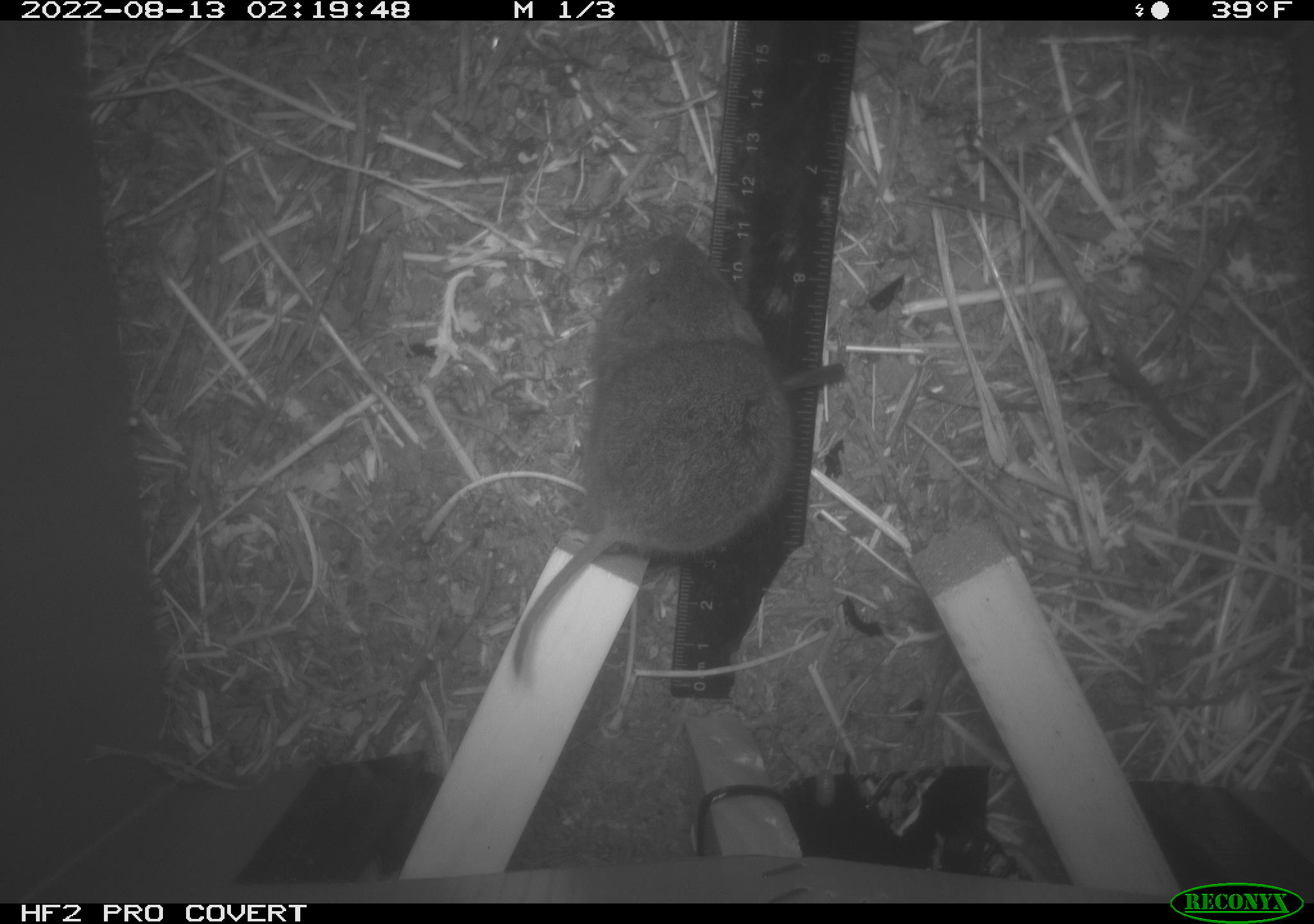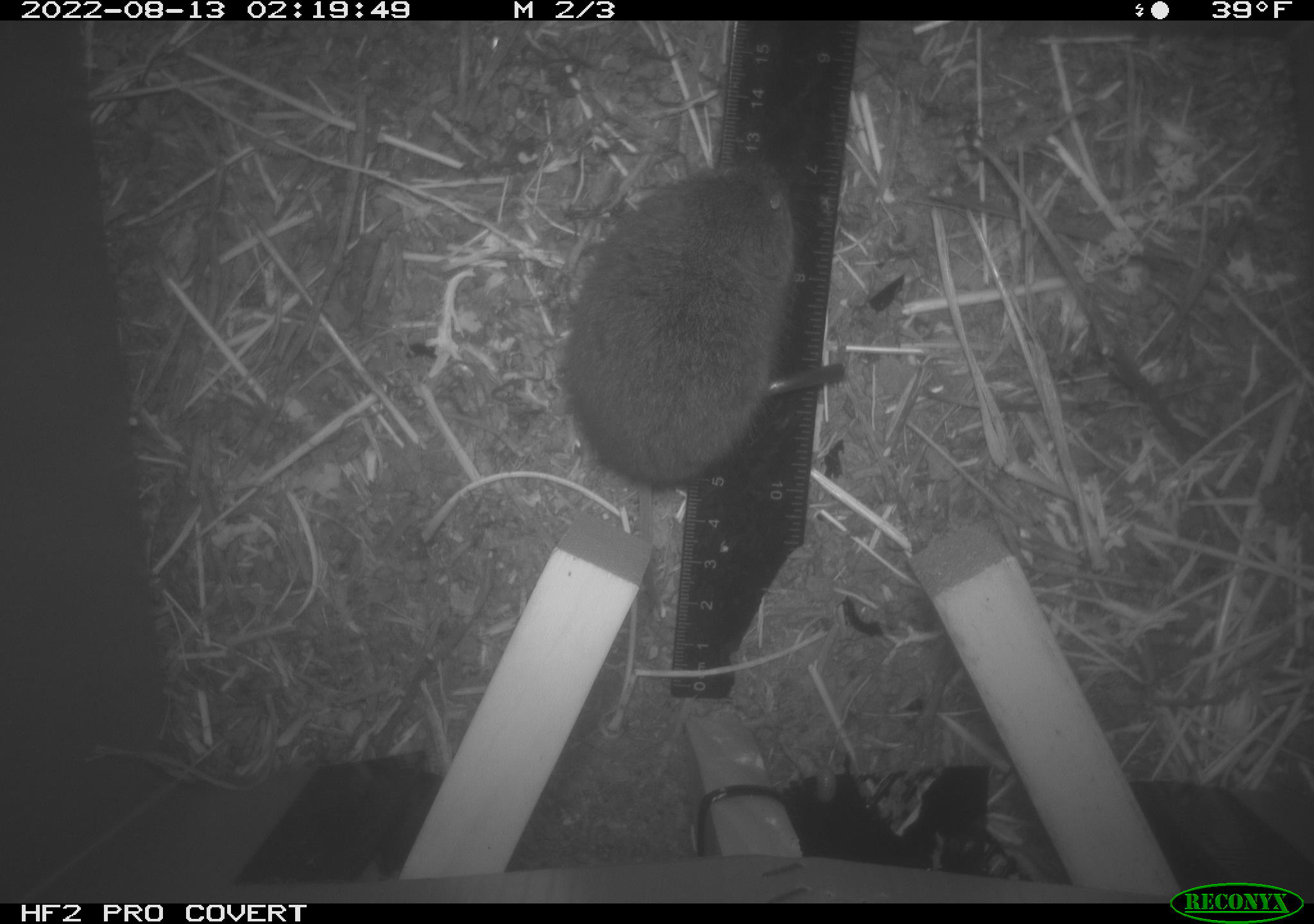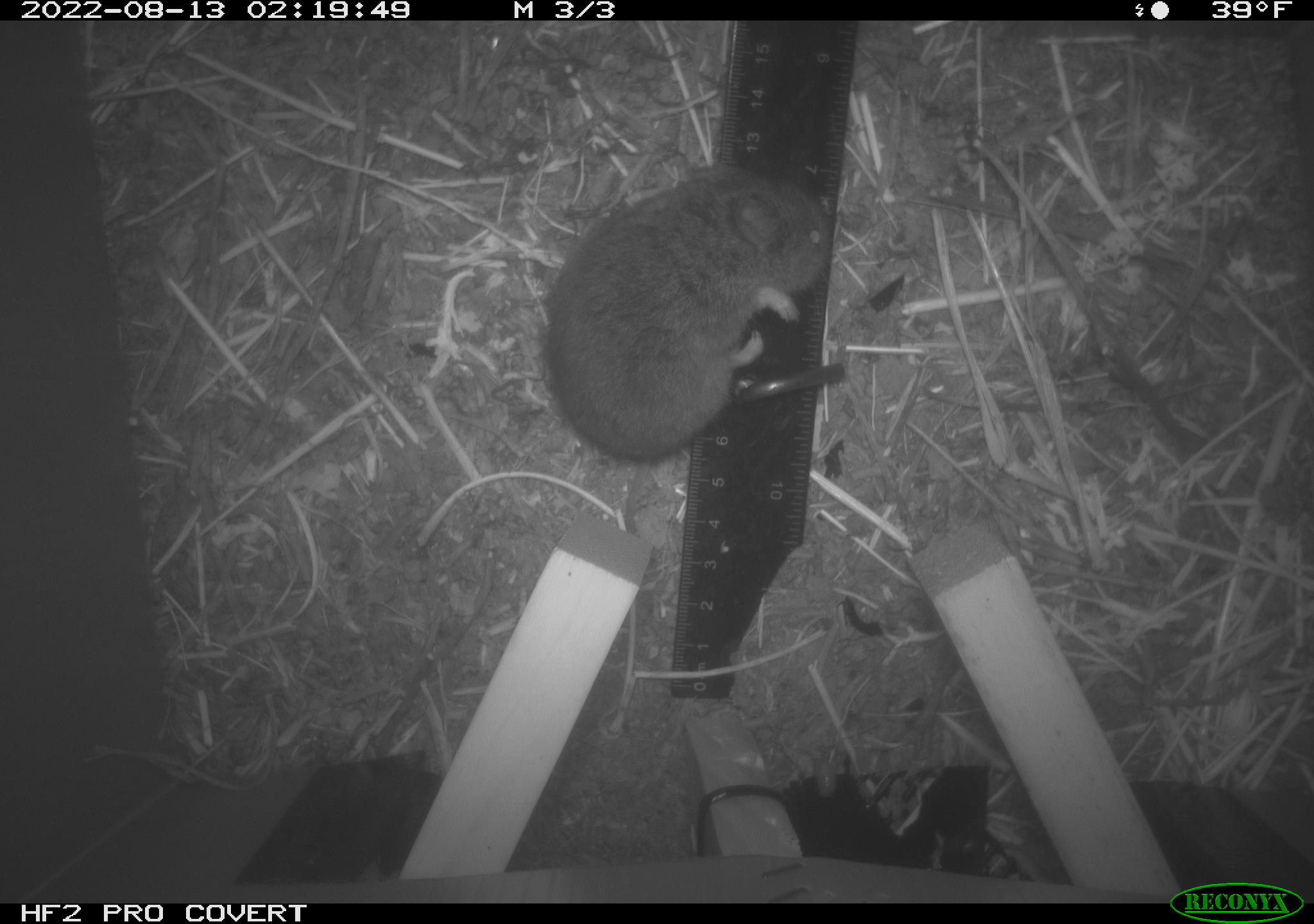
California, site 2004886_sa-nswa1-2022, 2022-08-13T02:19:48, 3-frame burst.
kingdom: Animalia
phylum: Chordata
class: Mammalia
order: Rodentia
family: Cricetidae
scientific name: Cricetidae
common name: hamsters, voles, lemmings, and allies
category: cricetidae family